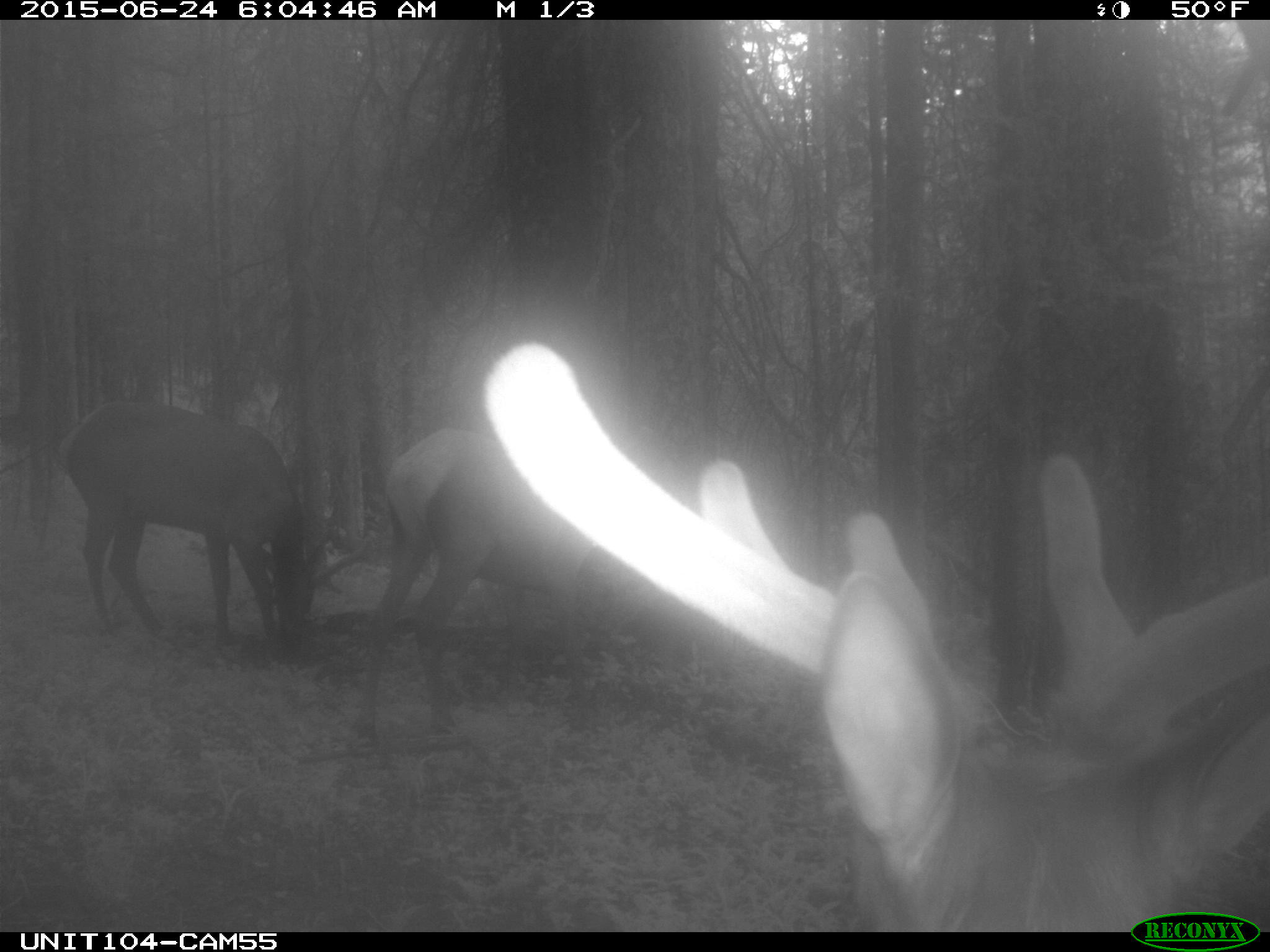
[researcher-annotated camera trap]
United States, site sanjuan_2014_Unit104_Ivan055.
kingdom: Animalia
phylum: Chordata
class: Mammalia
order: Artiodactyla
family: Cervidae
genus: Cervus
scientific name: Cervus elaphus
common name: red deer